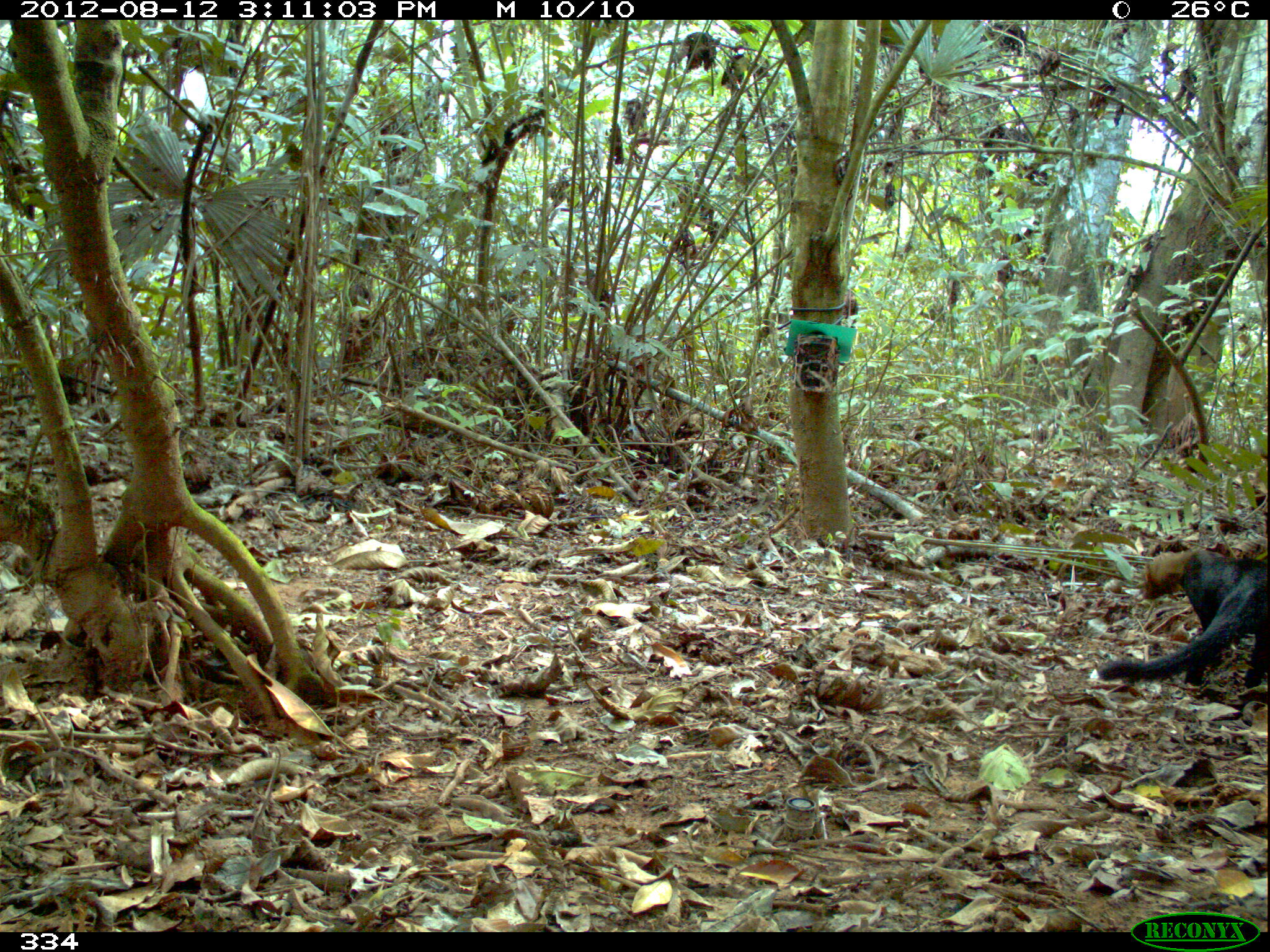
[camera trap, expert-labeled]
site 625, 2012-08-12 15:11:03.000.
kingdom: Animalia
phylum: Chordata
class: Mammalia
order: Carnivora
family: Mustelidae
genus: Eira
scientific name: Eira barbara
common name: tayra